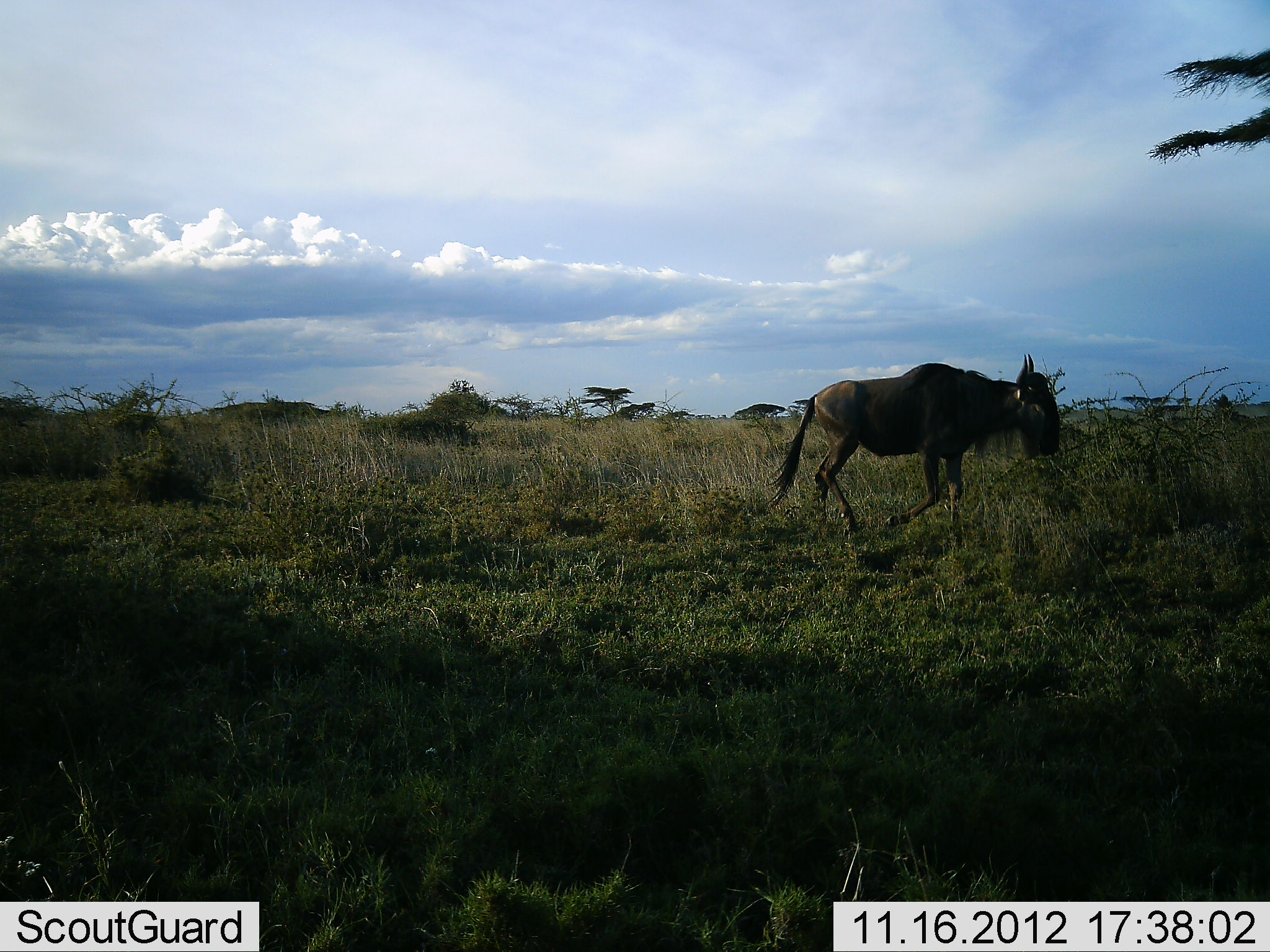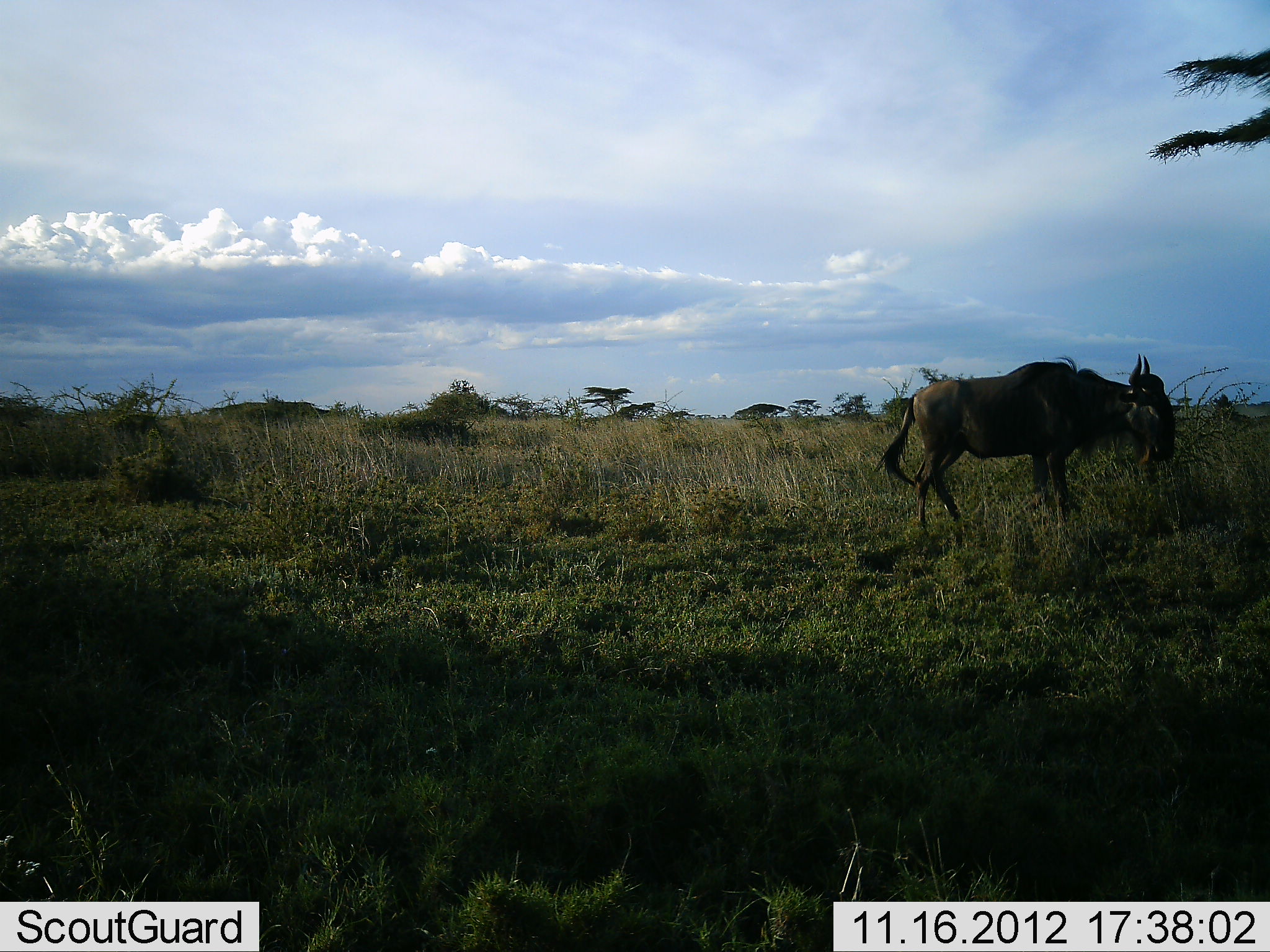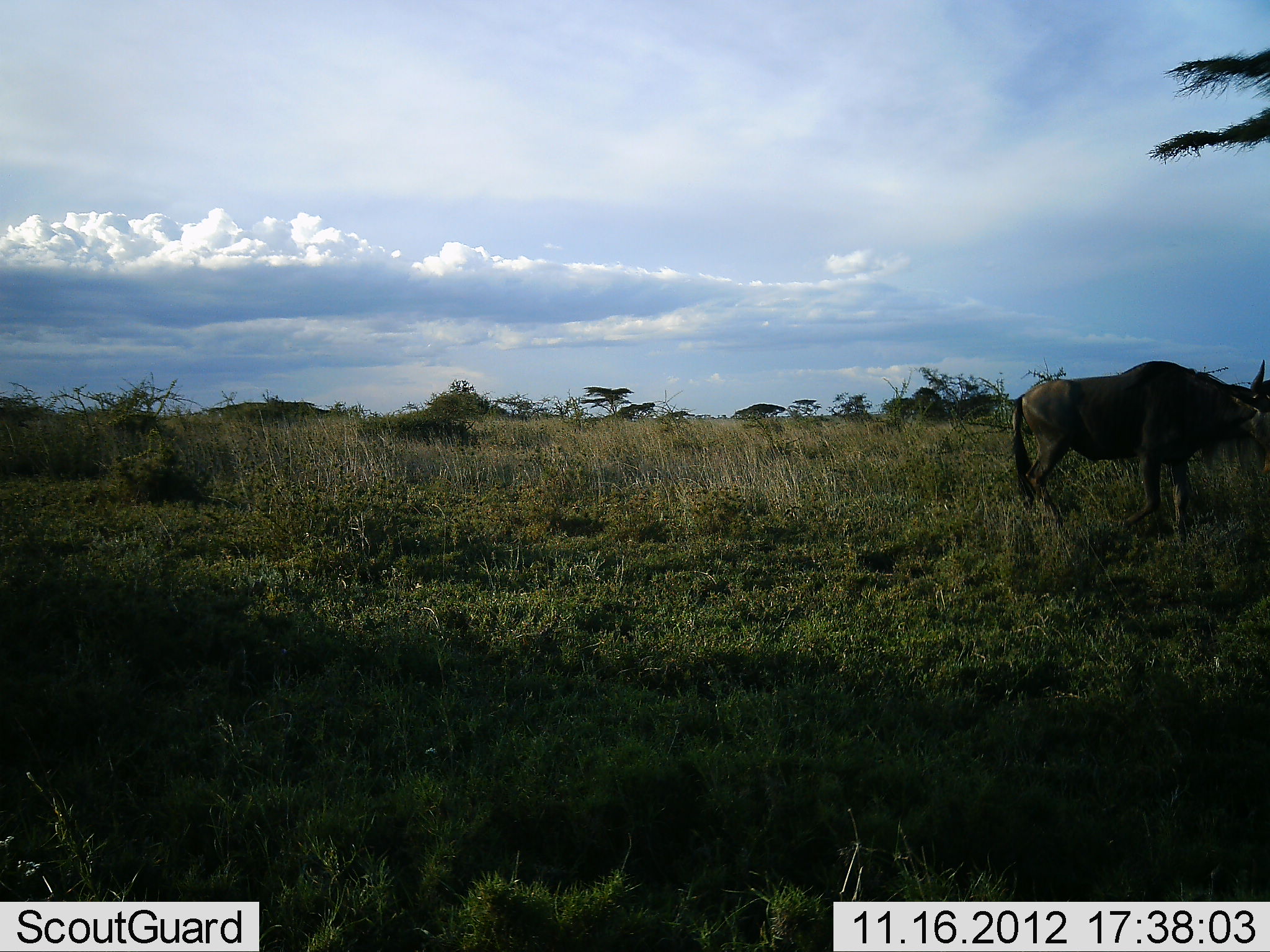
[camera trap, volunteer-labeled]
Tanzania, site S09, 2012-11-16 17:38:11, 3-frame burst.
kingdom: Animalia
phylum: Chordata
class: Mammalia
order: Artiodactyla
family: Bovidae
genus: Connochaetes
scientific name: Connochaetes taurinus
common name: blue wildebeest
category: wildebeest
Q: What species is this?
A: Wildebeest (blue wildebeest) (Connochaetes taurinus).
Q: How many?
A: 1.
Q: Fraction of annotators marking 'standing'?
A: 16%.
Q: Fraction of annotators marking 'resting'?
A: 0%.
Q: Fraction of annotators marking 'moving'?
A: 84%.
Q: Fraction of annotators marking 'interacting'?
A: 0%.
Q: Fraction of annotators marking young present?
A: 0%.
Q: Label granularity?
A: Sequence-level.